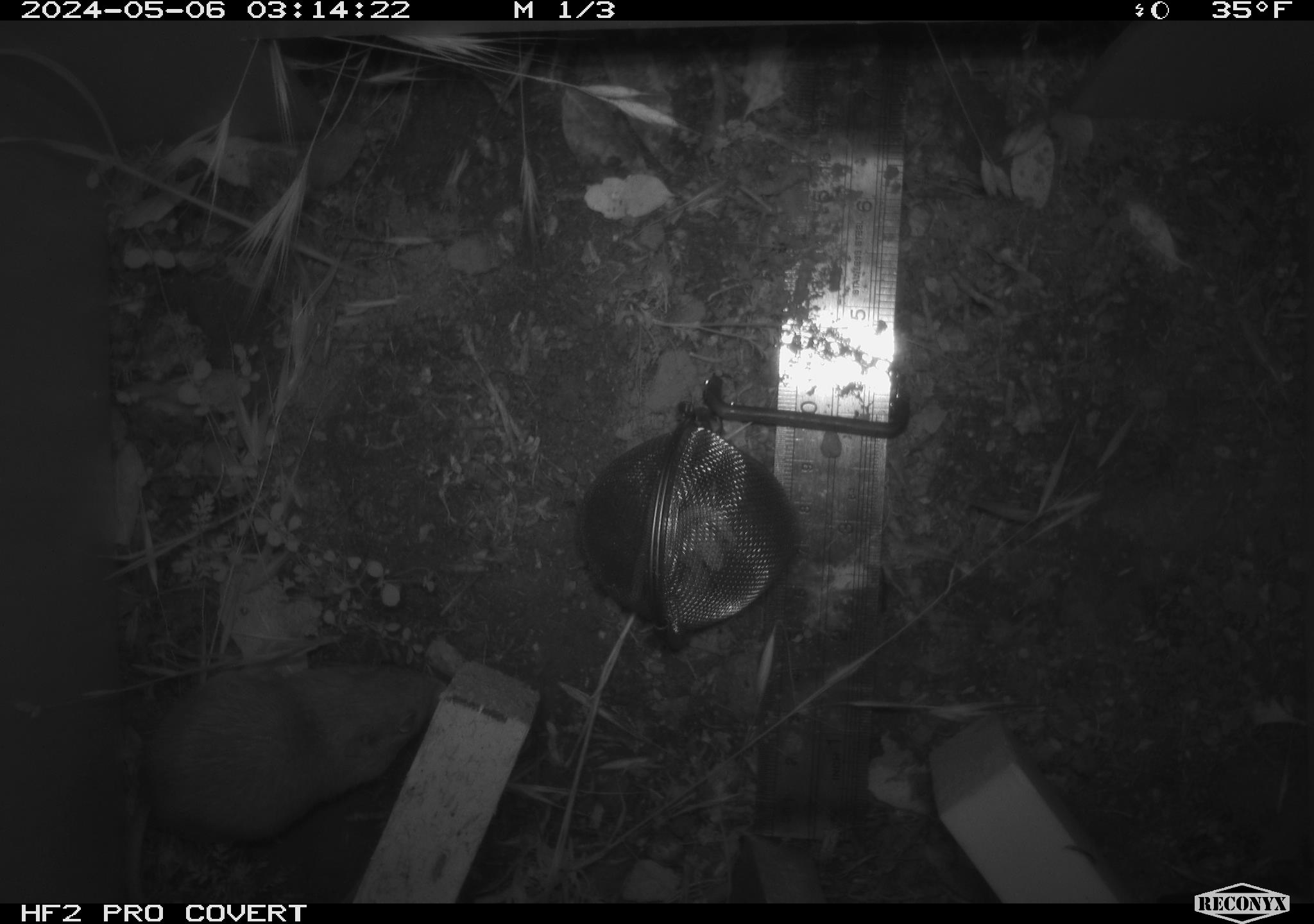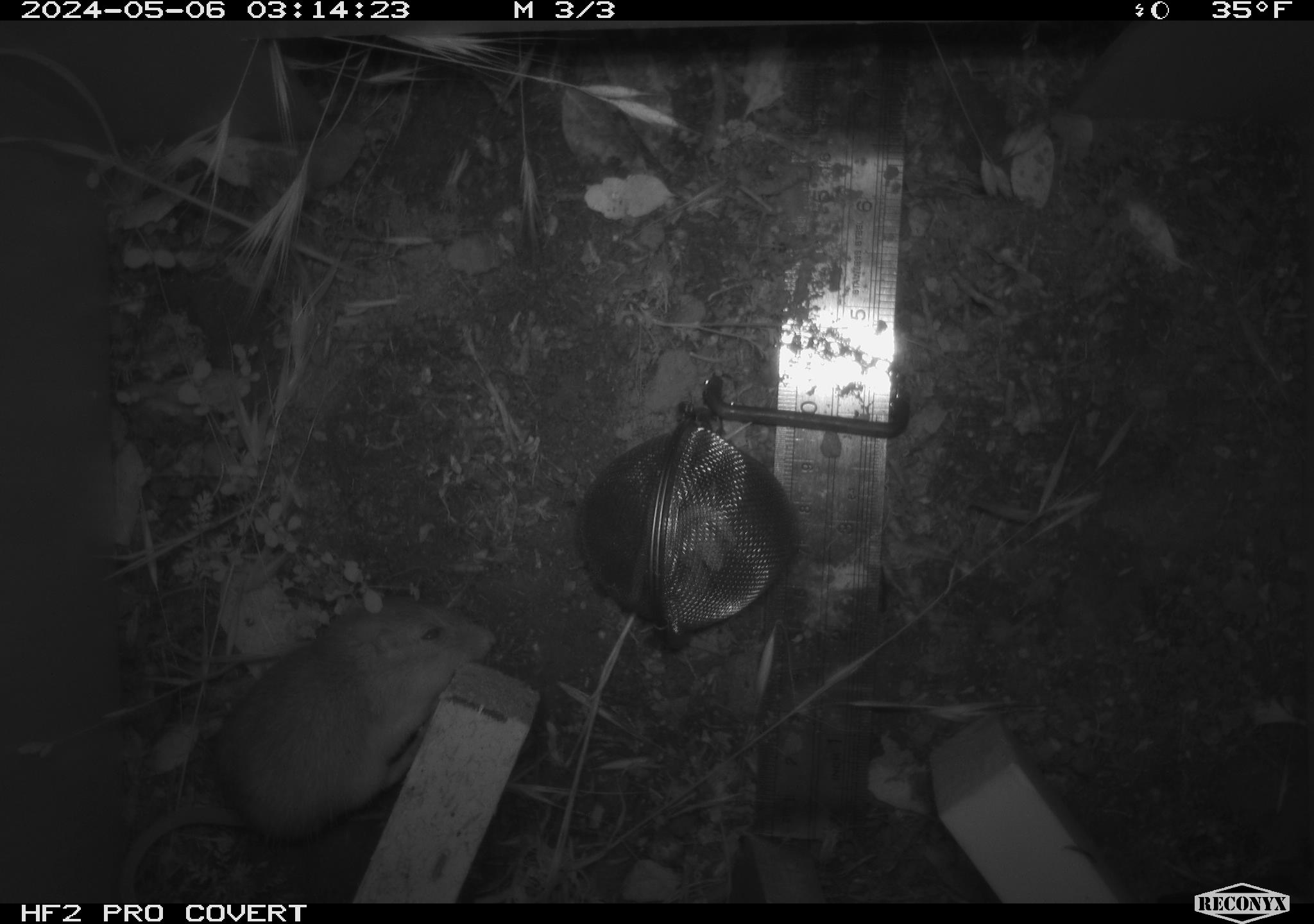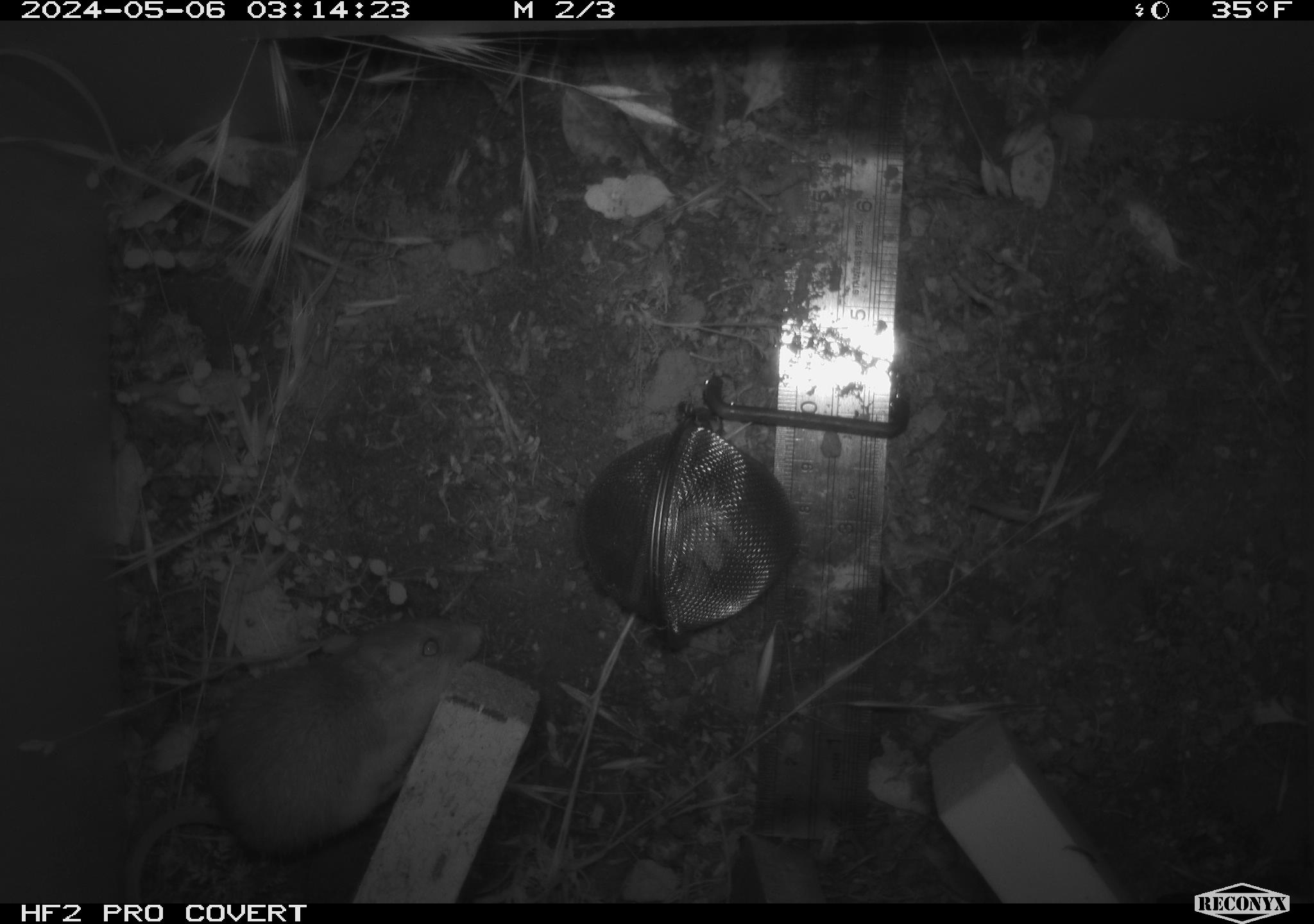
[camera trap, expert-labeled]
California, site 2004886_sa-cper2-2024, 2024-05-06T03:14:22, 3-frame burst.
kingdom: Animalia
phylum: Chordata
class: Mammalia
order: Rodentia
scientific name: Rodentia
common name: rodent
Rodent (Rodentia).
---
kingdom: Animalia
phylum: Chordata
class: Mammalia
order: Rodentia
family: Heteromyidae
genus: Dipodomys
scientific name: Dipodomys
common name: kangaroo rats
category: dipodomys species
Dipodomys species (kangaroo rats) (Dipodomys).